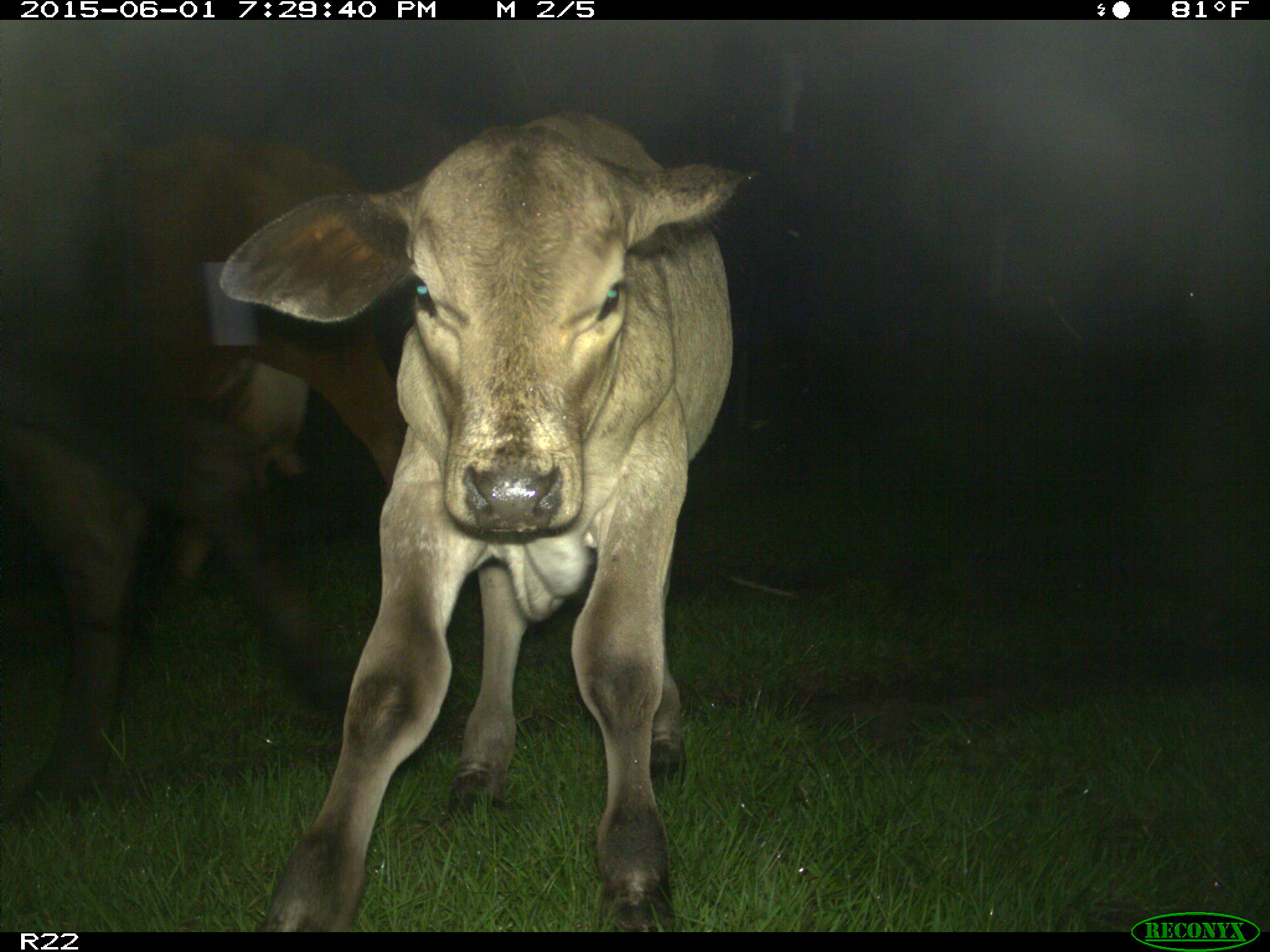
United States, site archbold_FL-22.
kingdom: Animalia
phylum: Chordata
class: Mammalia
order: Artiodactyla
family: Bovidae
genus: Bos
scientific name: Bos taurus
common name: domestic cow